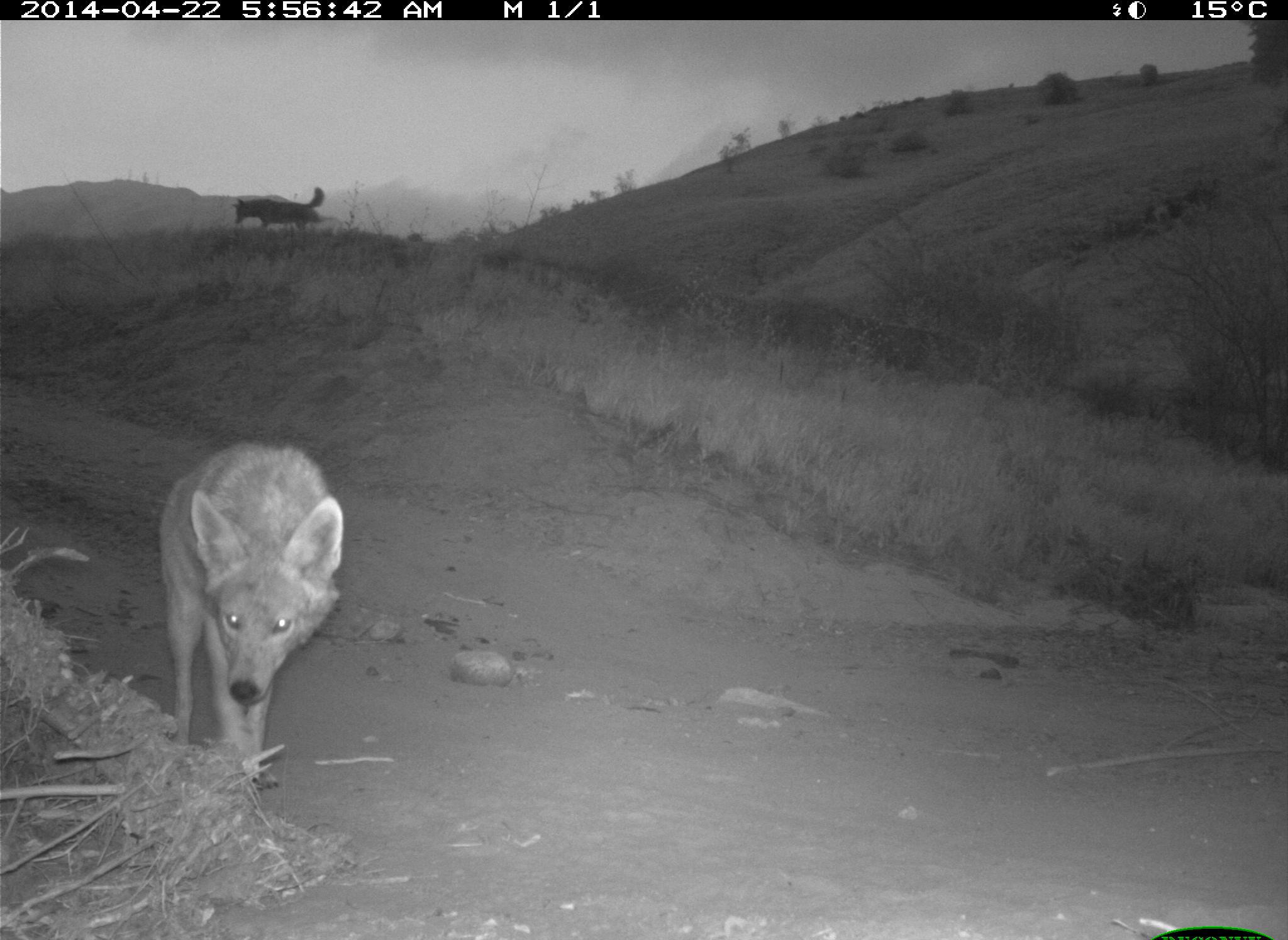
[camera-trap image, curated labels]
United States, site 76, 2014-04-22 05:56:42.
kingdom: Animalia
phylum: Chordata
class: Mammalia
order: Carnivora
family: Canidae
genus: Canis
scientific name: Canis latrans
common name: coyote